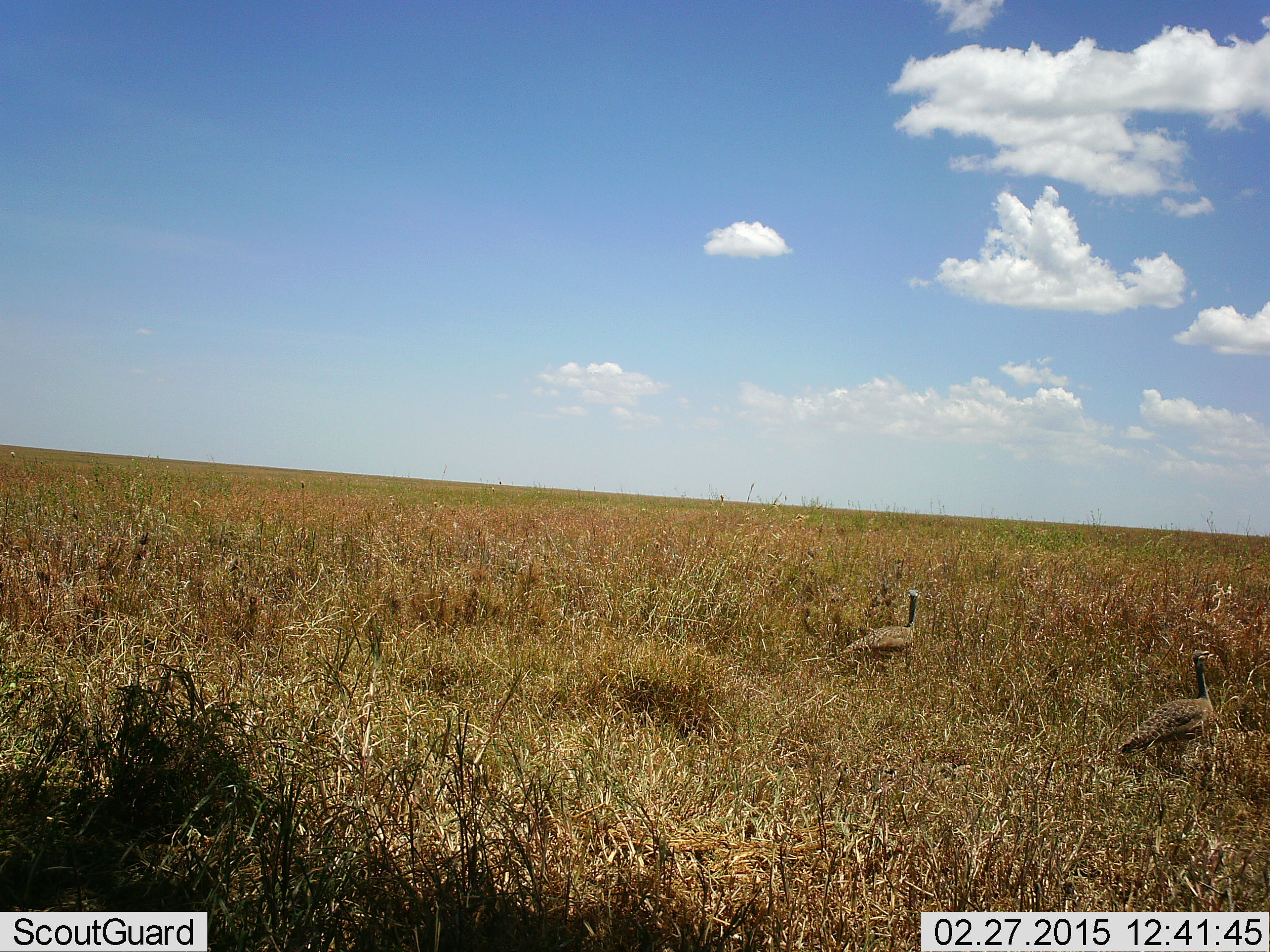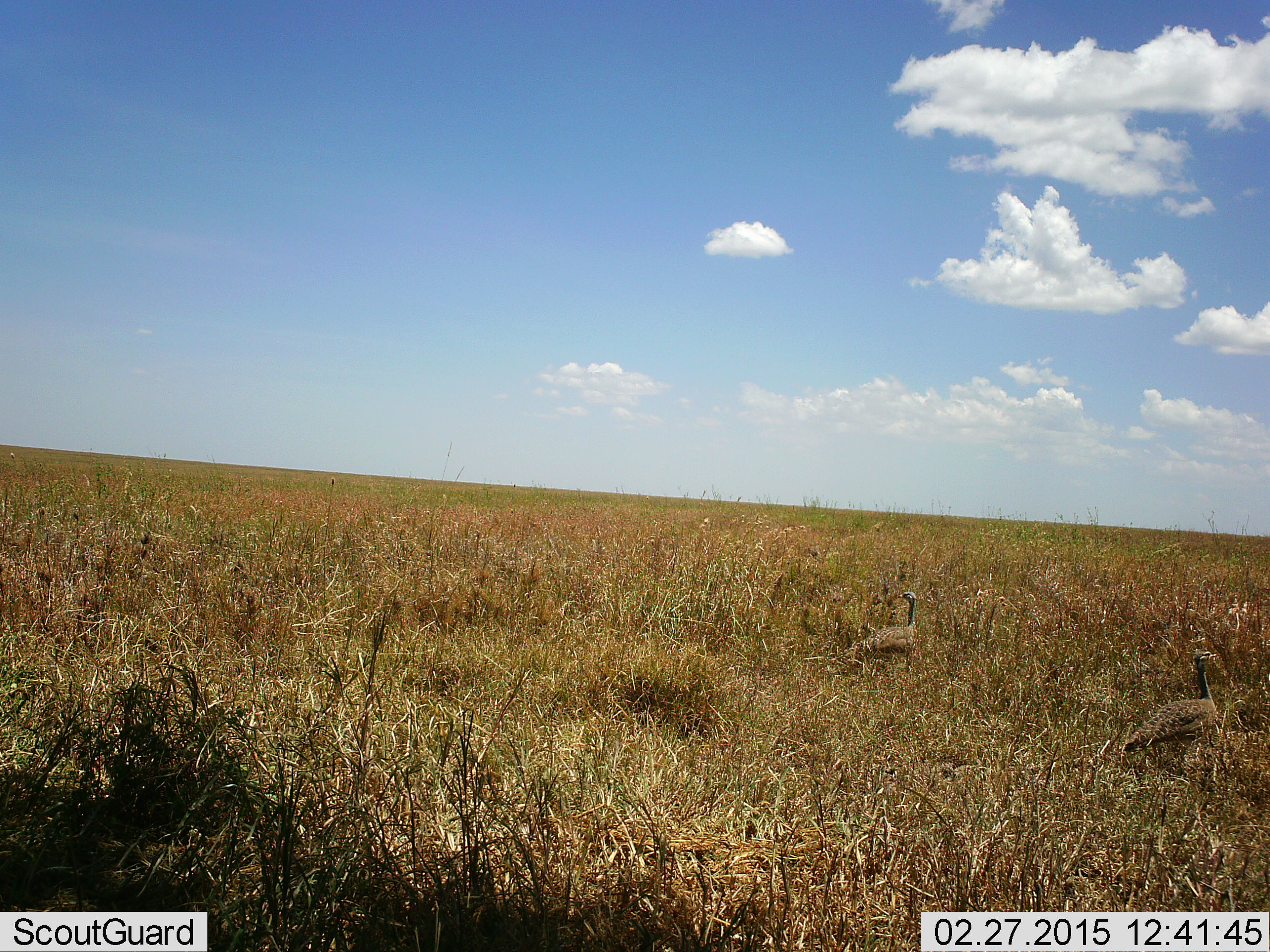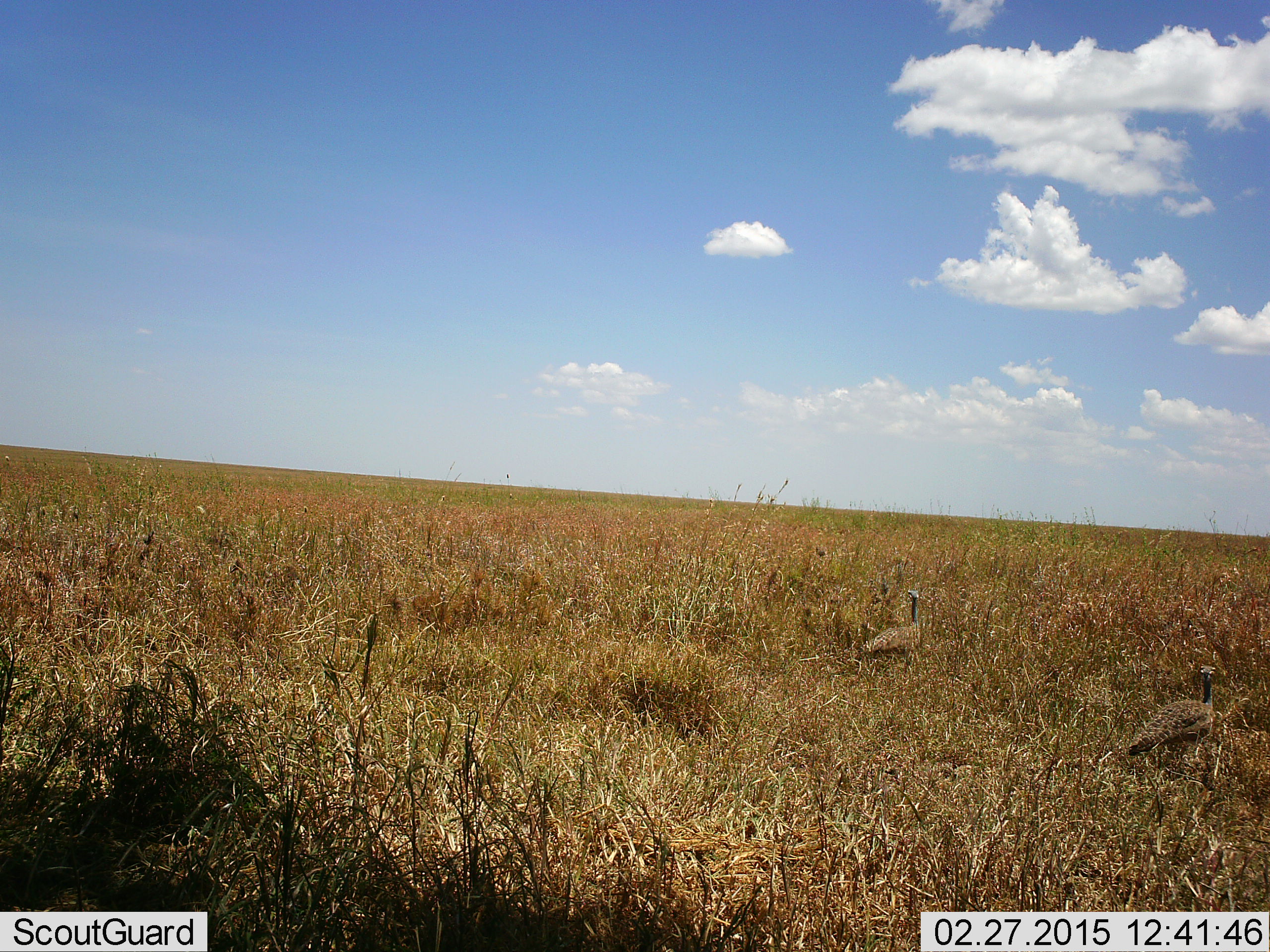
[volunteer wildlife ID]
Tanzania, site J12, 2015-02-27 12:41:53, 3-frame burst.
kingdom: Animalia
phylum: Chordata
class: Aves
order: Otidiformes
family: Otididae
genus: Ardeotis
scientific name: Ardeotis kori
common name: kori bustard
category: koribustard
Koribustard (kori bustard) (Ardeotis kori), count 2. Behavior (volunteer vote fractions): standing 100%, resting 0%, moving 0%, interacting 0%. Young present (vote fraction): 0%. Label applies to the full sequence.